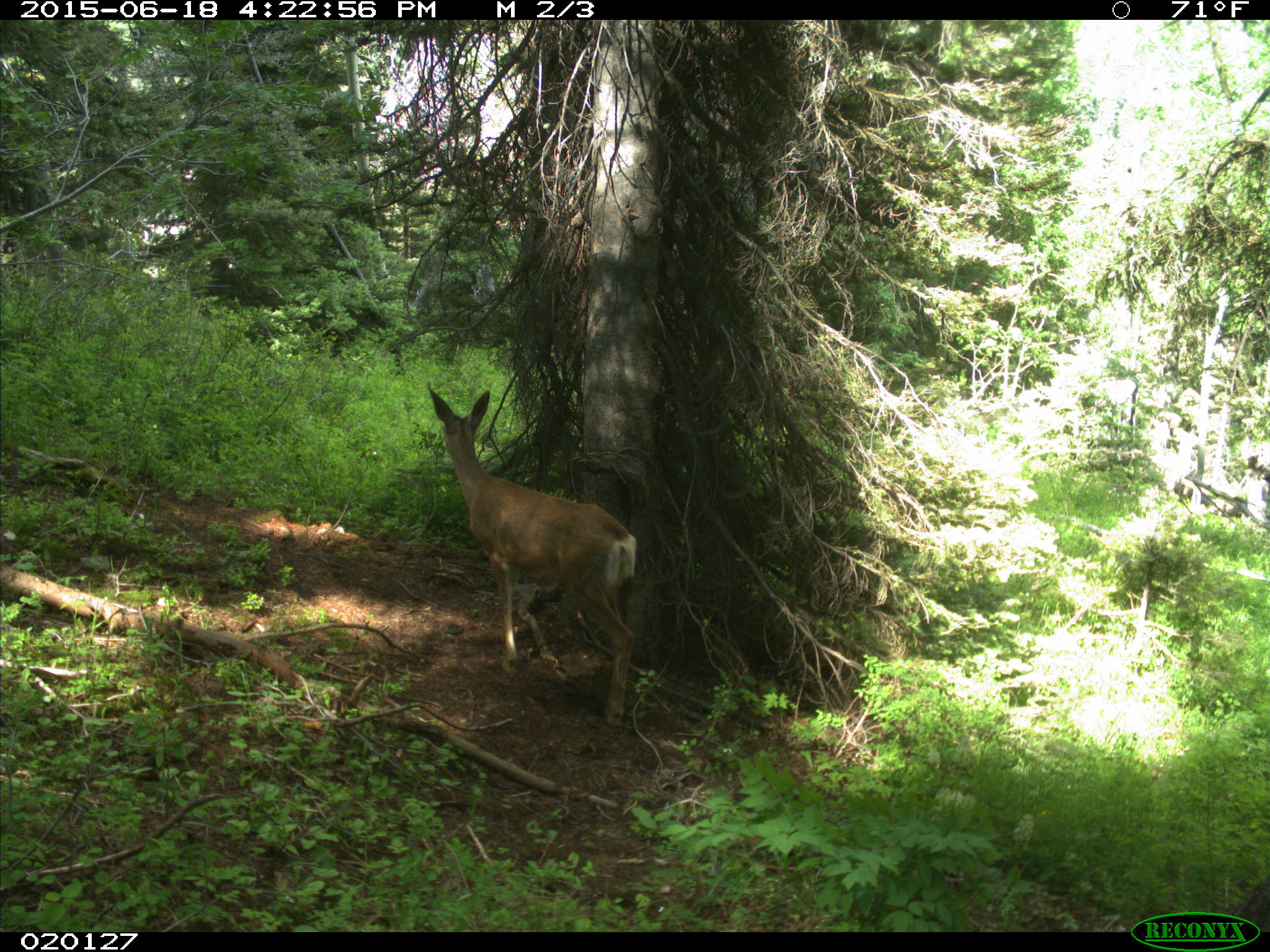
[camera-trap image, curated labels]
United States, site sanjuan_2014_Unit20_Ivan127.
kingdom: Animalia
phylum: Chordata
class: Mammalia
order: Artiodactyla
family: Cervidae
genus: Odocoileus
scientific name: Odocoileus hemionus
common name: mule deer